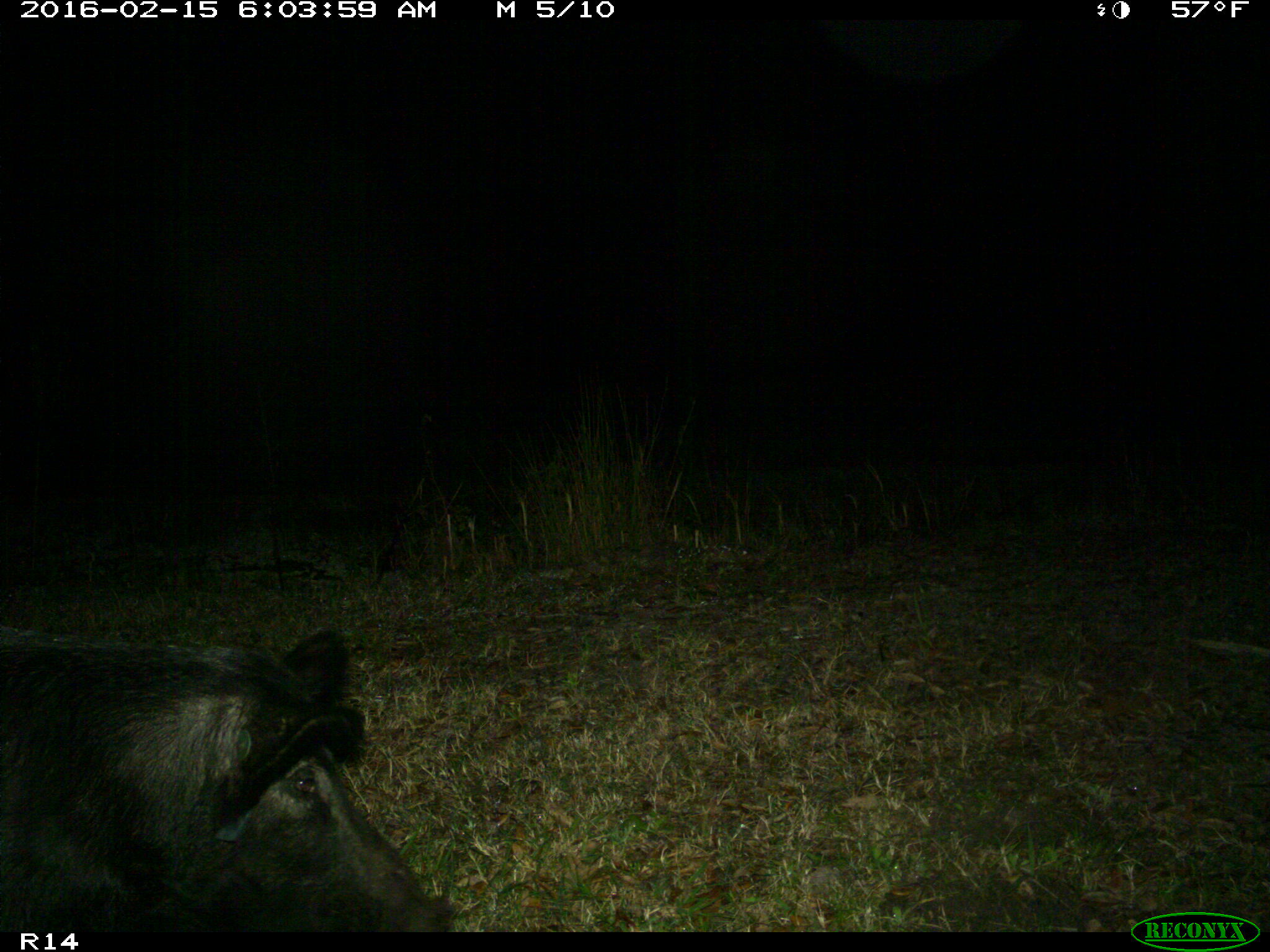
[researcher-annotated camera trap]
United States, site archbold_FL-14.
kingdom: Animalia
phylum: Chordata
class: Mammalia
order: Artiodactyla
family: Suidae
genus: Sus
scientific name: Sus scrofa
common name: wild boar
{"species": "Sus scrofa (wild boar)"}